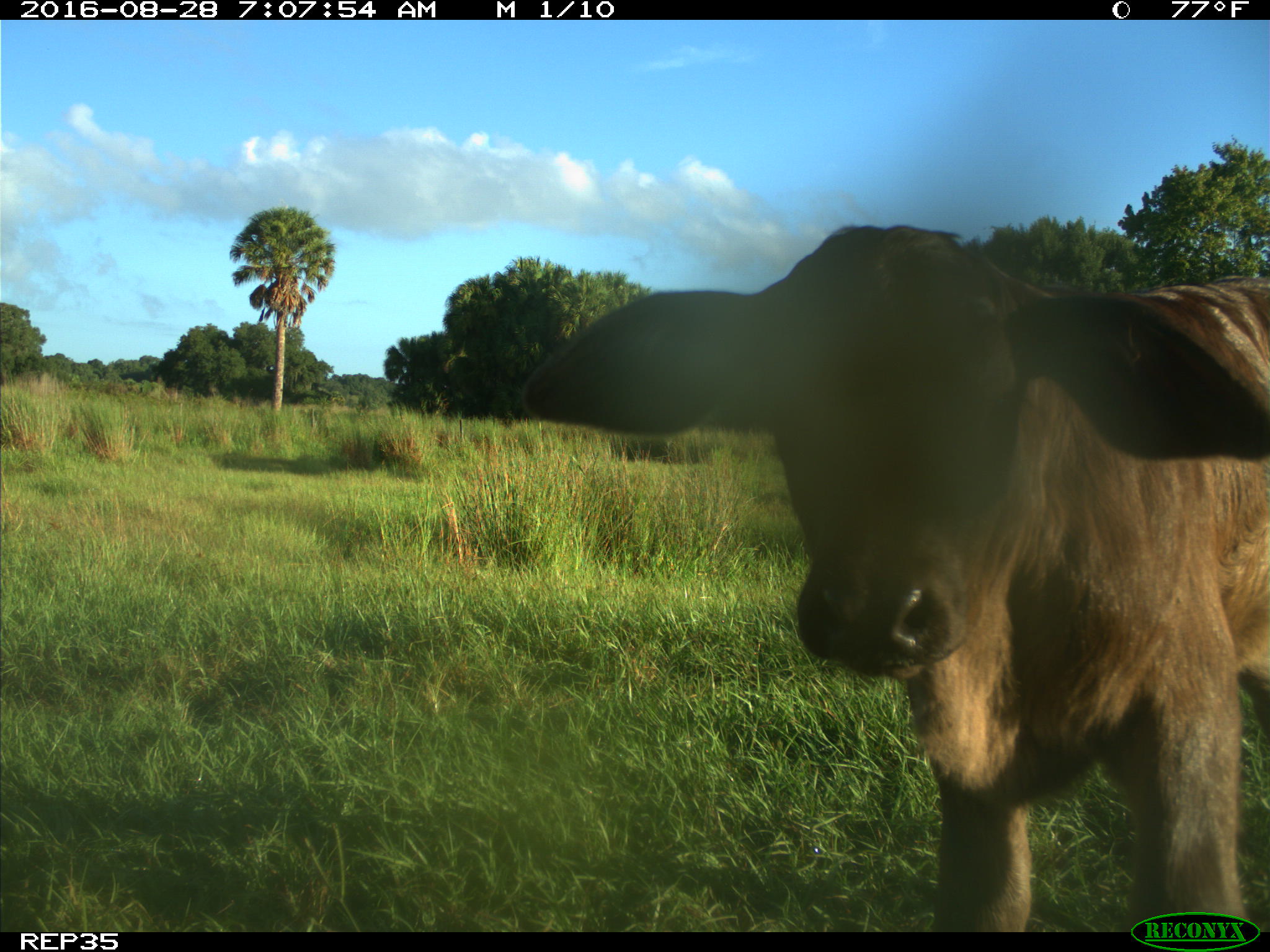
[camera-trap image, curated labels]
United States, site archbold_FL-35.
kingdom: Animalia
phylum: Chordata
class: Mammalia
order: Artiodactyla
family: Bovidae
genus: Bos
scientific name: Bos taurus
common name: domestic cow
Bos taurus (domestic cow).